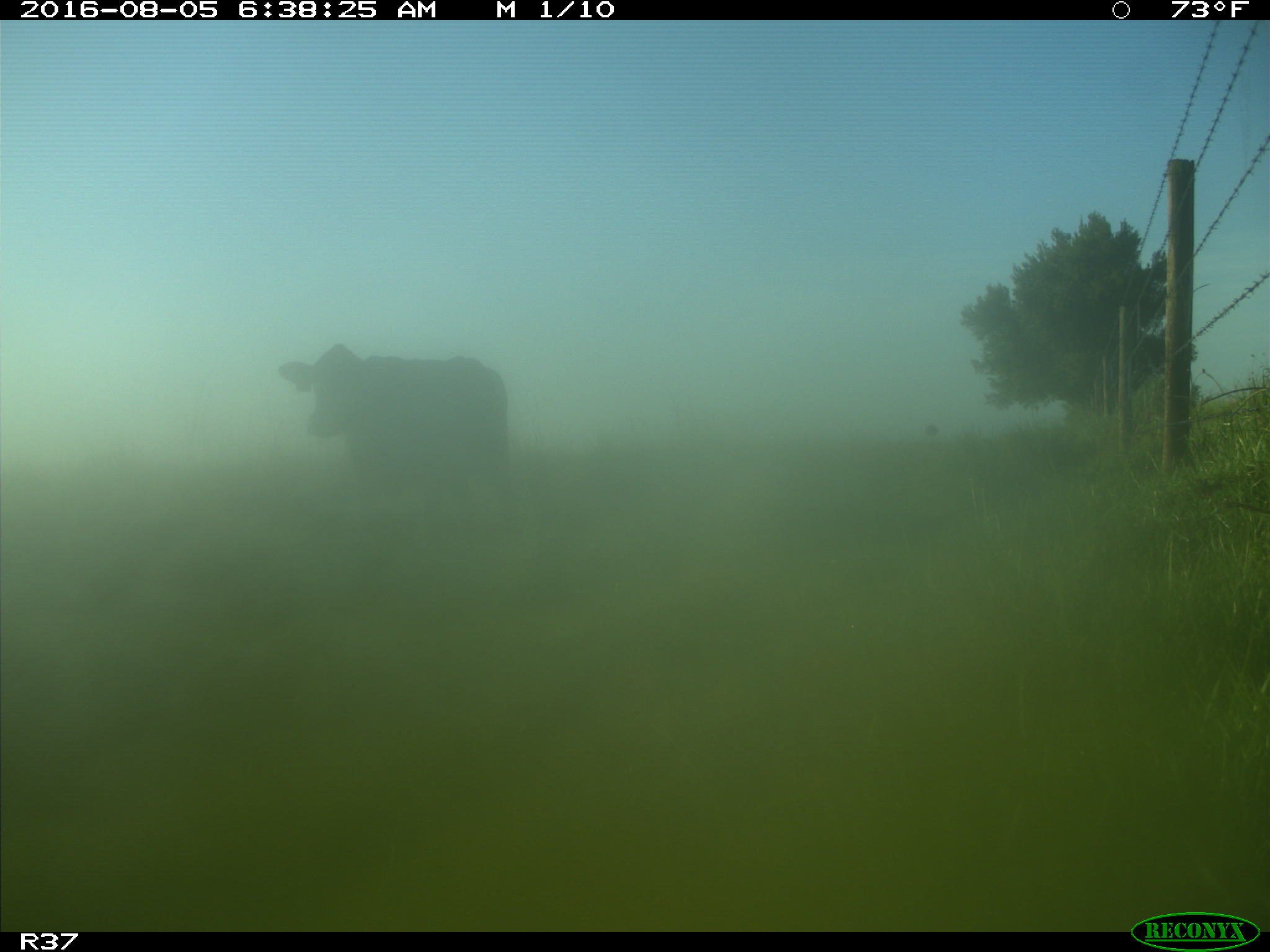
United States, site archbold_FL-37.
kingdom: Animalia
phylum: Chordata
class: Mammalia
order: Artiodactyla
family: Bovidae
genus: Bos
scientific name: Bos taurus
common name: domestic cow